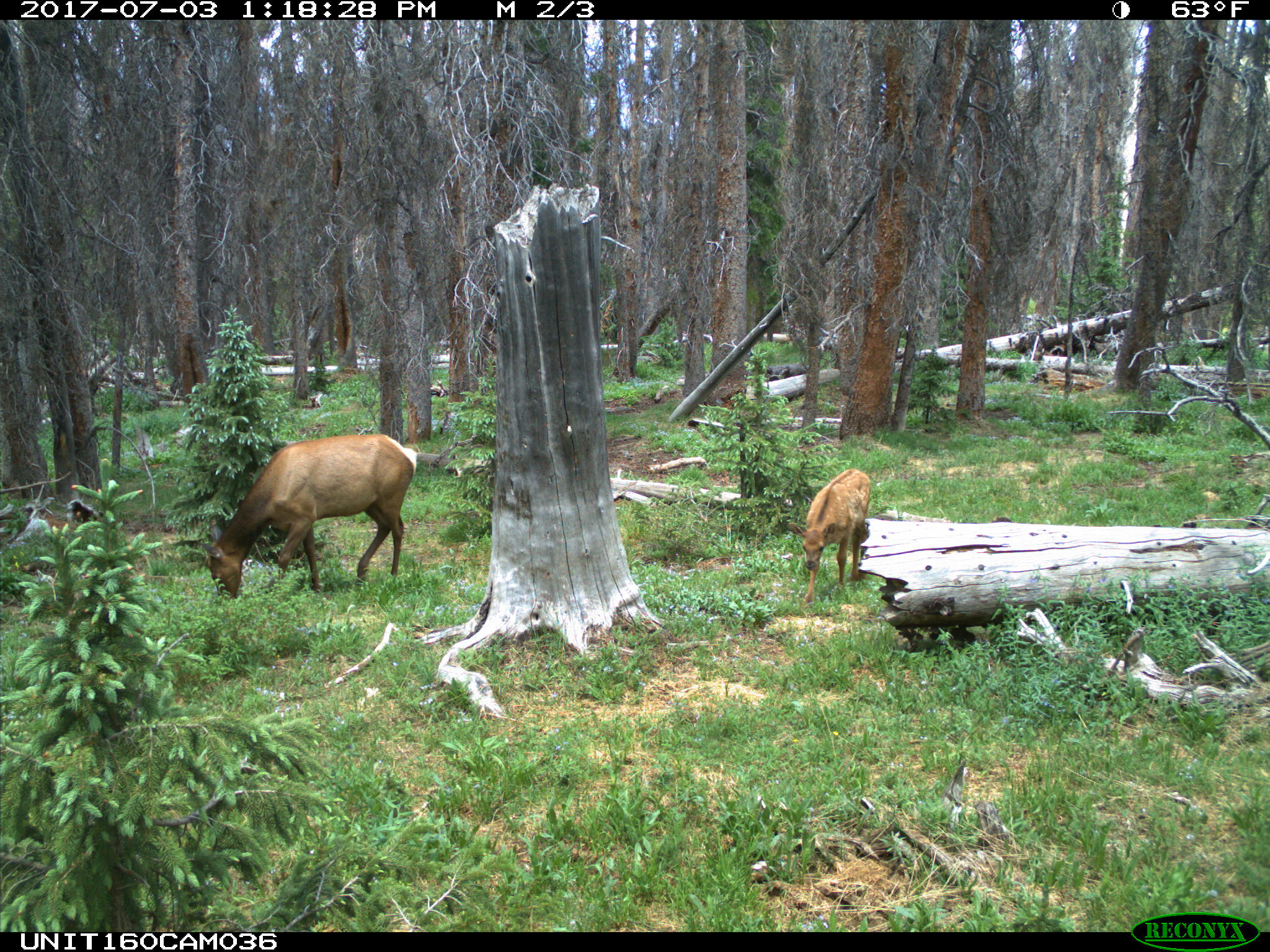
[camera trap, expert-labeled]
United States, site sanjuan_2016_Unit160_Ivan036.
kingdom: Animalia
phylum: Chordata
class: Mammalia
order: Artiodactyla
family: Cervidae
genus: Cervus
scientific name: Cervus elaphus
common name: red deer